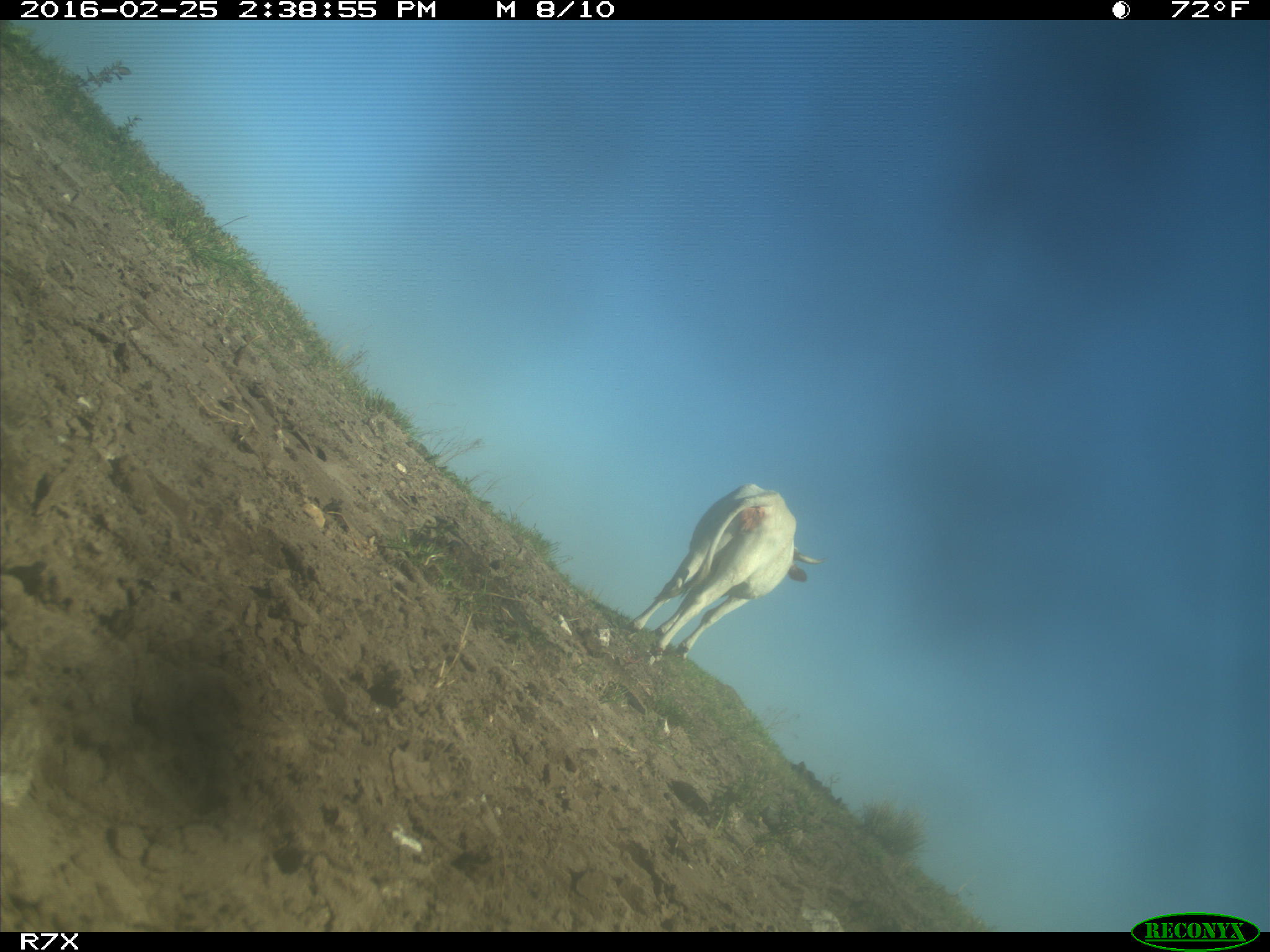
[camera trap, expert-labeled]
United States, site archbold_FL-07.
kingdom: Animalia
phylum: Chordata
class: Mammalia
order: Artiodactyla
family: Bovidae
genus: Bos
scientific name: Bos taurus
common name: domestic cow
Bos taurus (domestic cow).